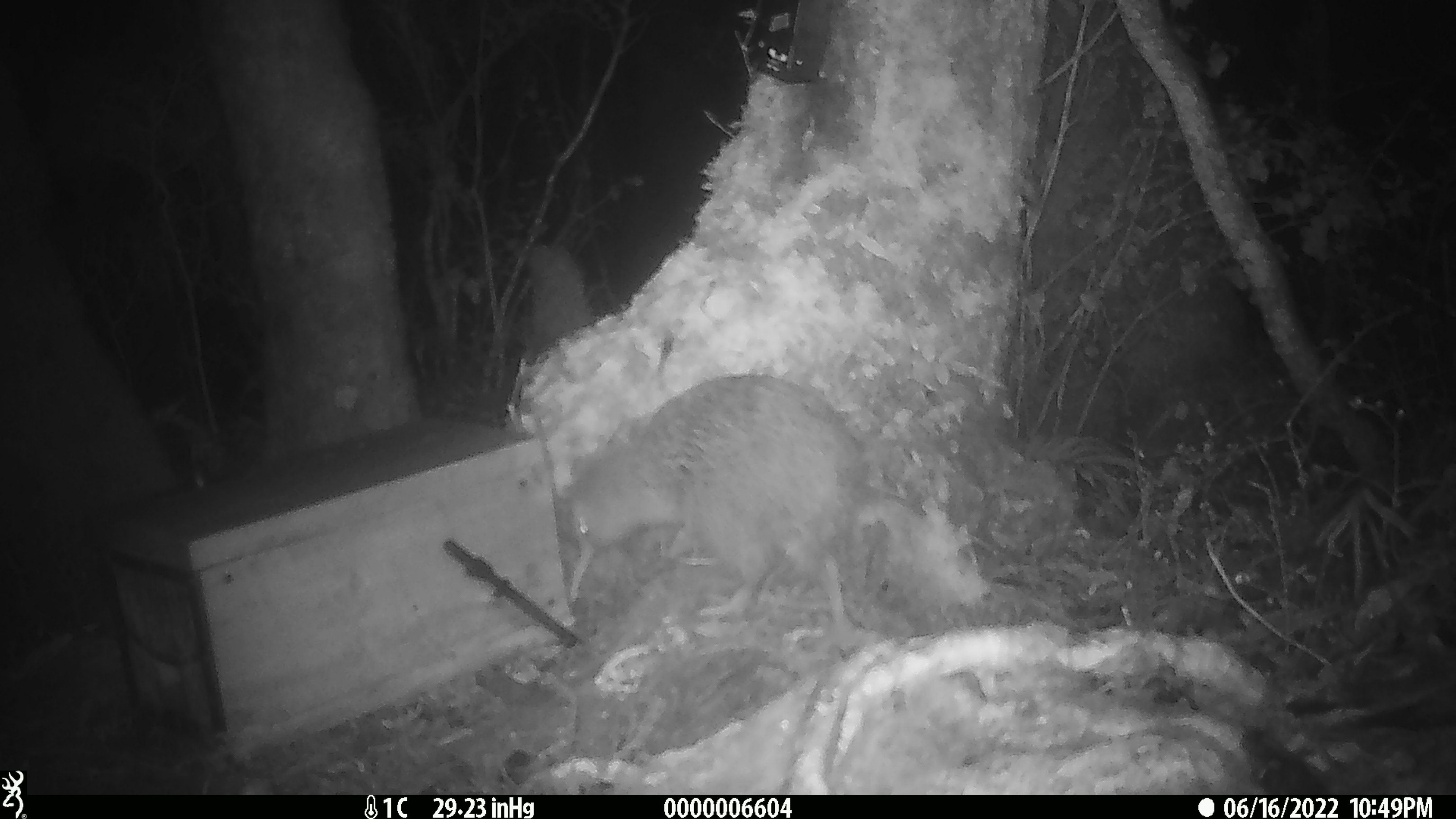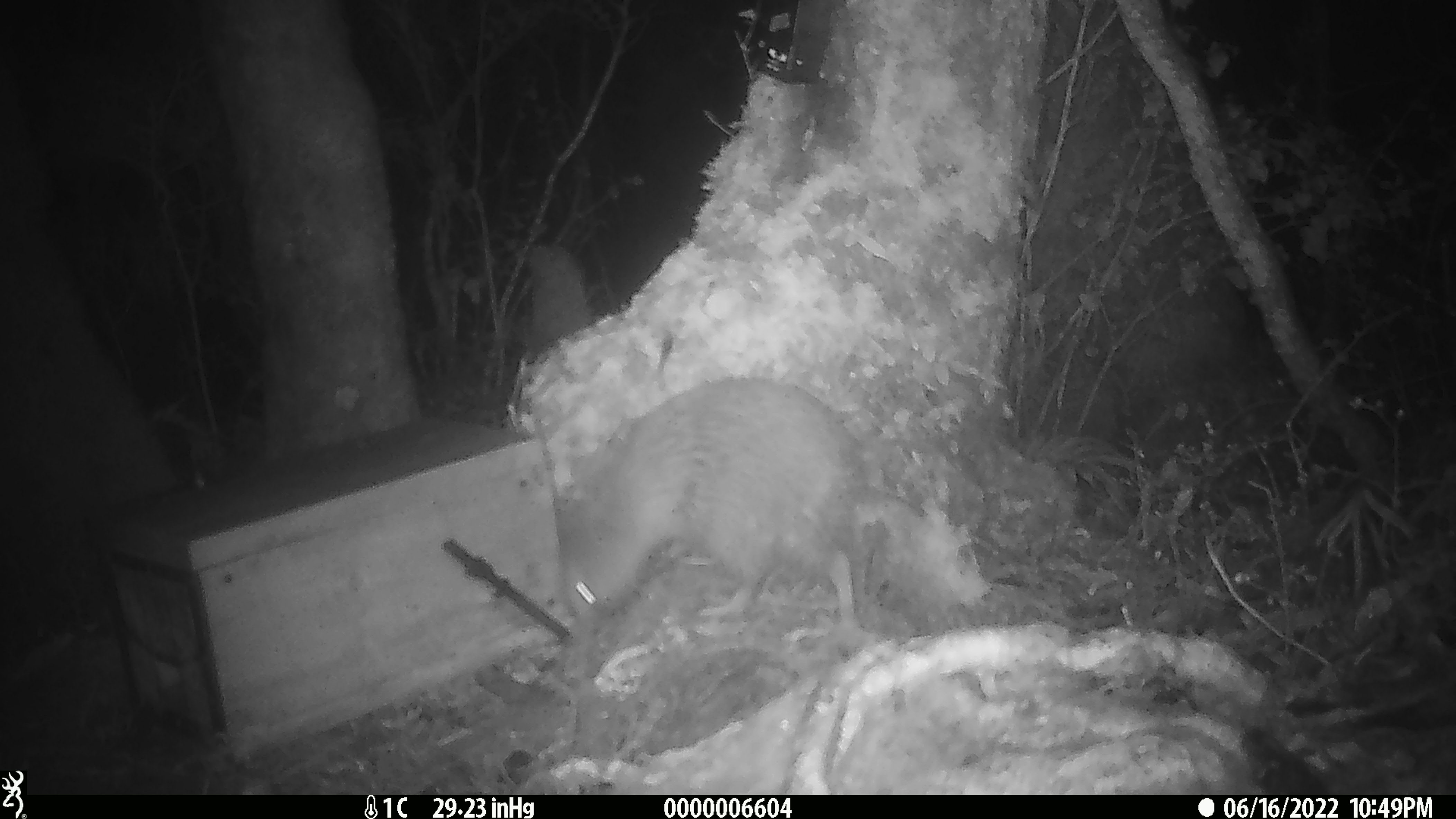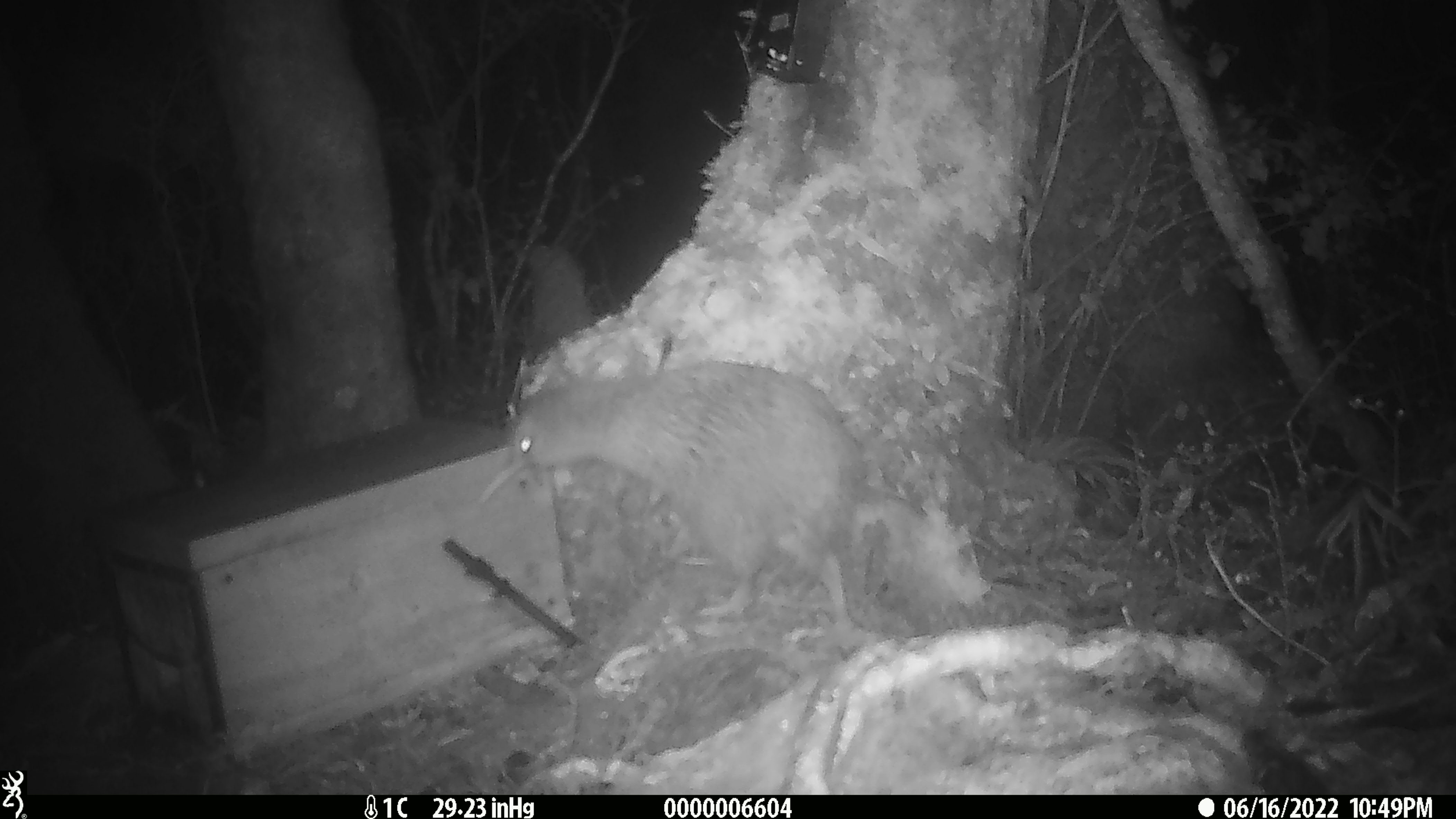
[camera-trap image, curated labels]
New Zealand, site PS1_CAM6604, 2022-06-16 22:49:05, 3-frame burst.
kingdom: Animalia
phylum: Chordata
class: Aves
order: Apterygiformes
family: Apterygidae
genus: Apteryx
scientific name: Apteryx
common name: kiwi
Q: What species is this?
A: Kiwi (Apteryx).